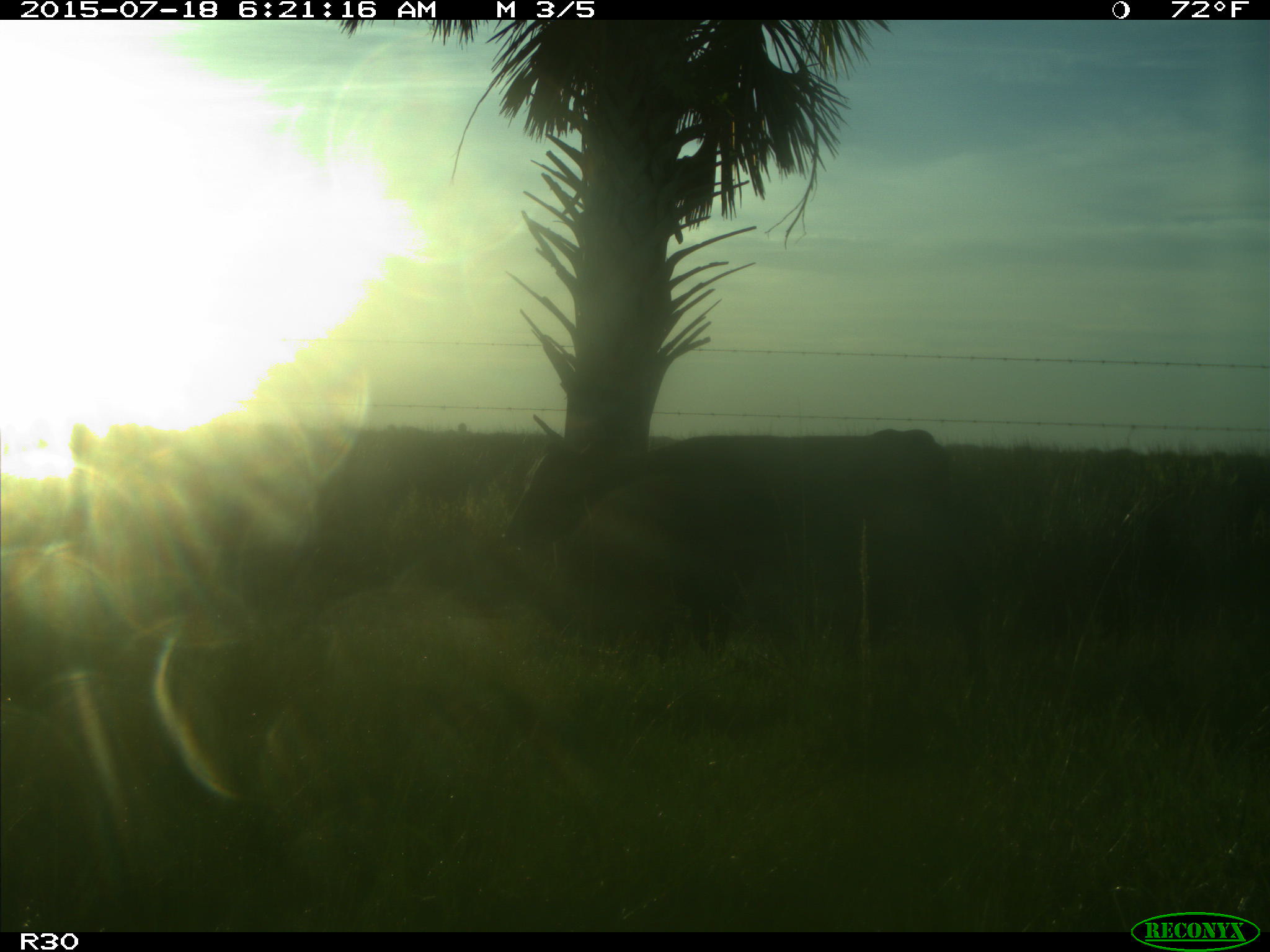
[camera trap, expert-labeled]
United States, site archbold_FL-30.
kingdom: Animalia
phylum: Chordata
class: Mammalia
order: Artiodactyla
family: Bovidae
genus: Bos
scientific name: Bos taurus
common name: domestic cow